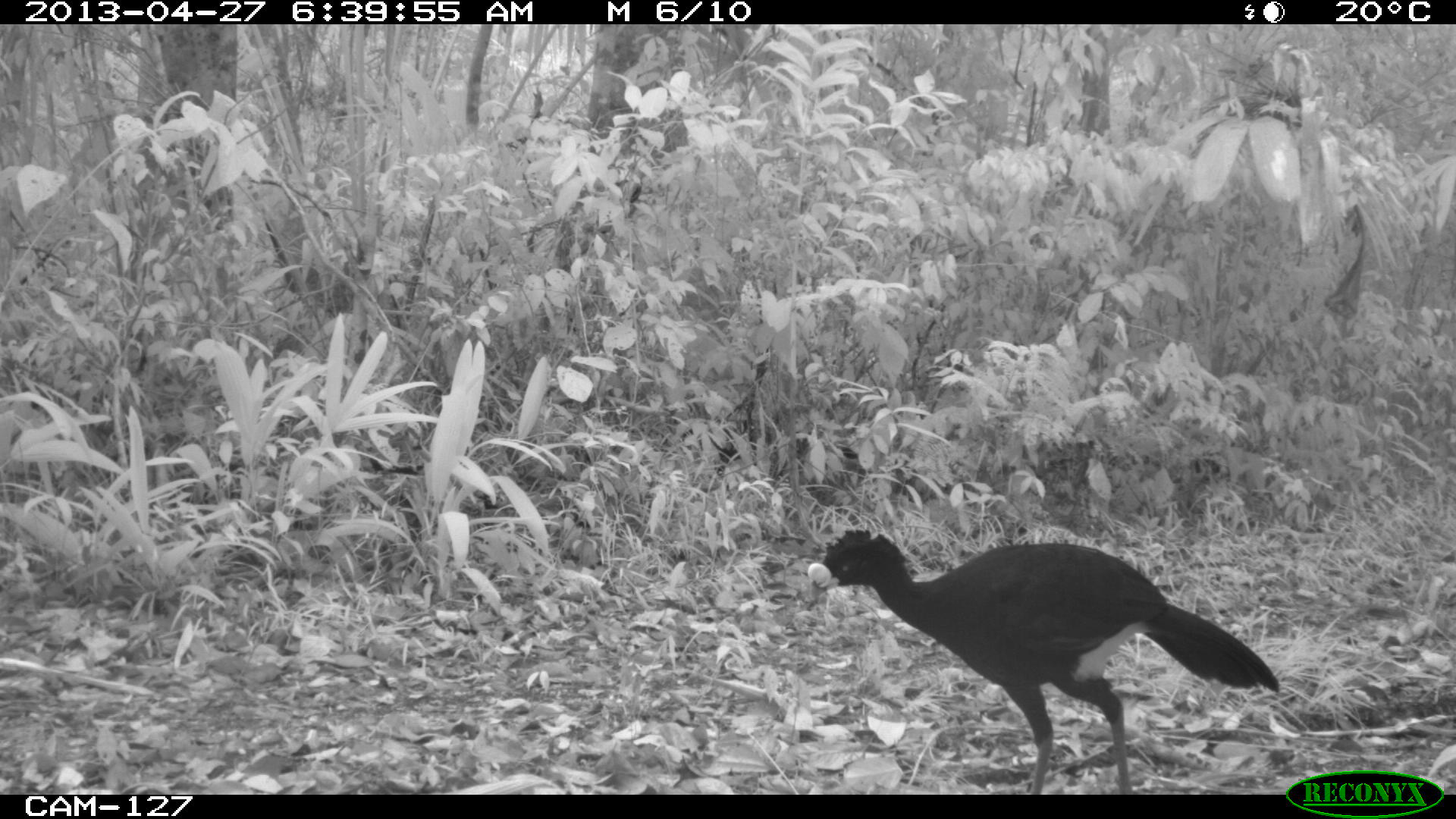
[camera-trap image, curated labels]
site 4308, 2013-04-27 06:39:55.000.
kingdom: Animalia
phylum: Chordata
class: Aves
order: Galliformes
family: Cracidae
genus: Crax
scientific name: Crax rubra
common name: great curassow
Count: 1.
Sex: male.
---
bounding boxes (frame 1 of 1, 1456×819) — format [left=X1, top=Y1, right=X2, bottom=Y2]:
crax rubra: [left=805, top=526, right=1280, bottom=794]